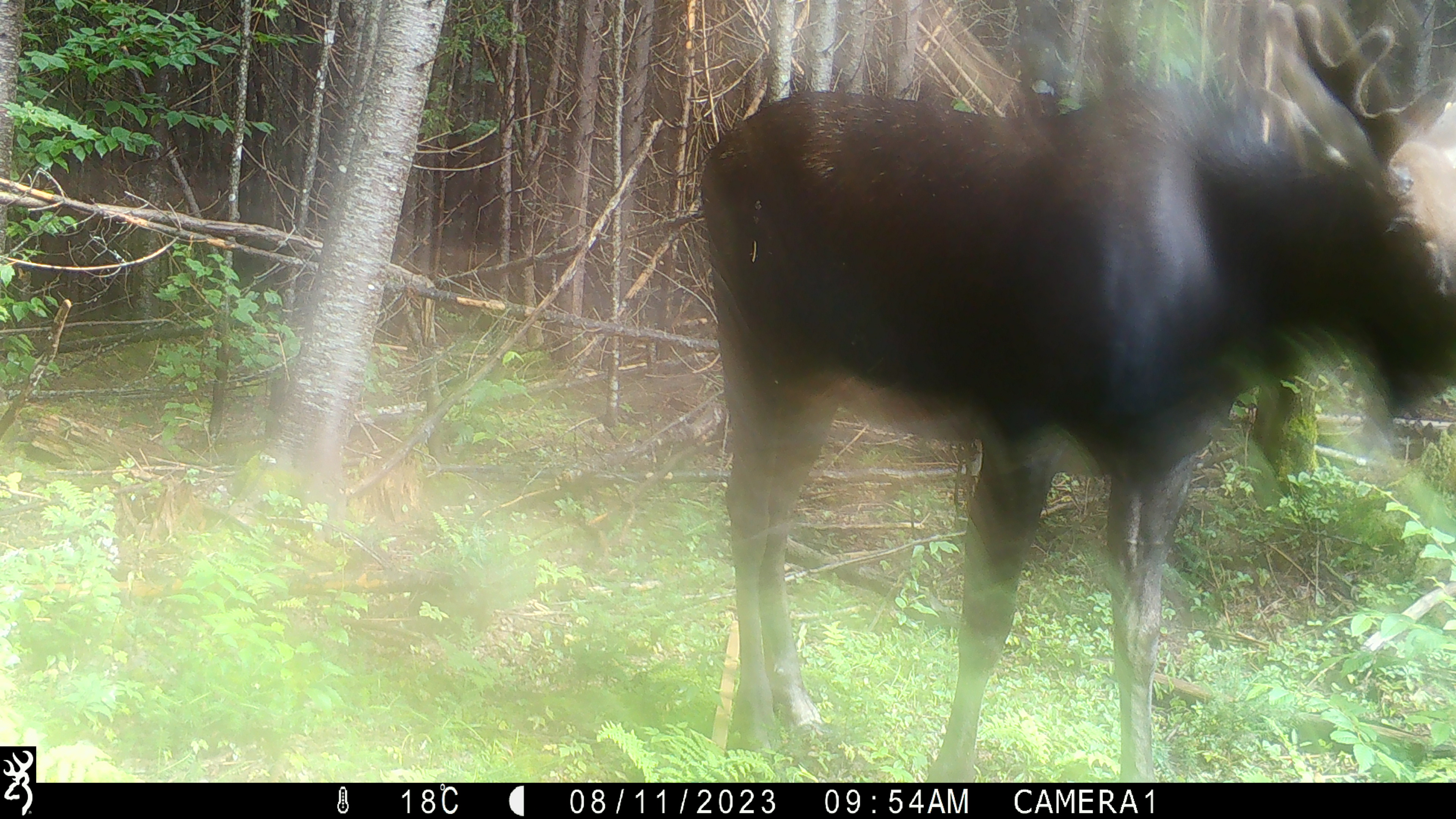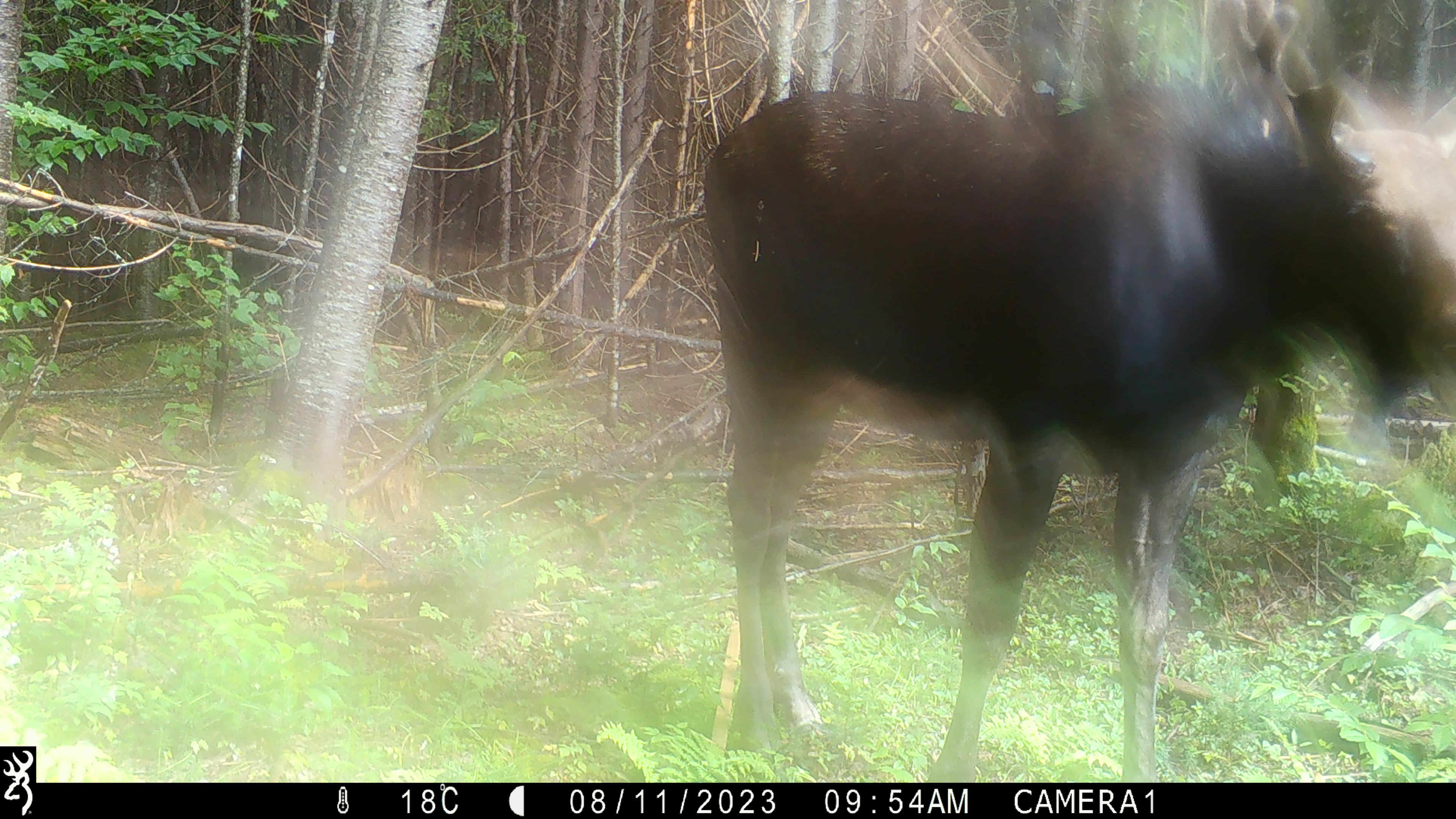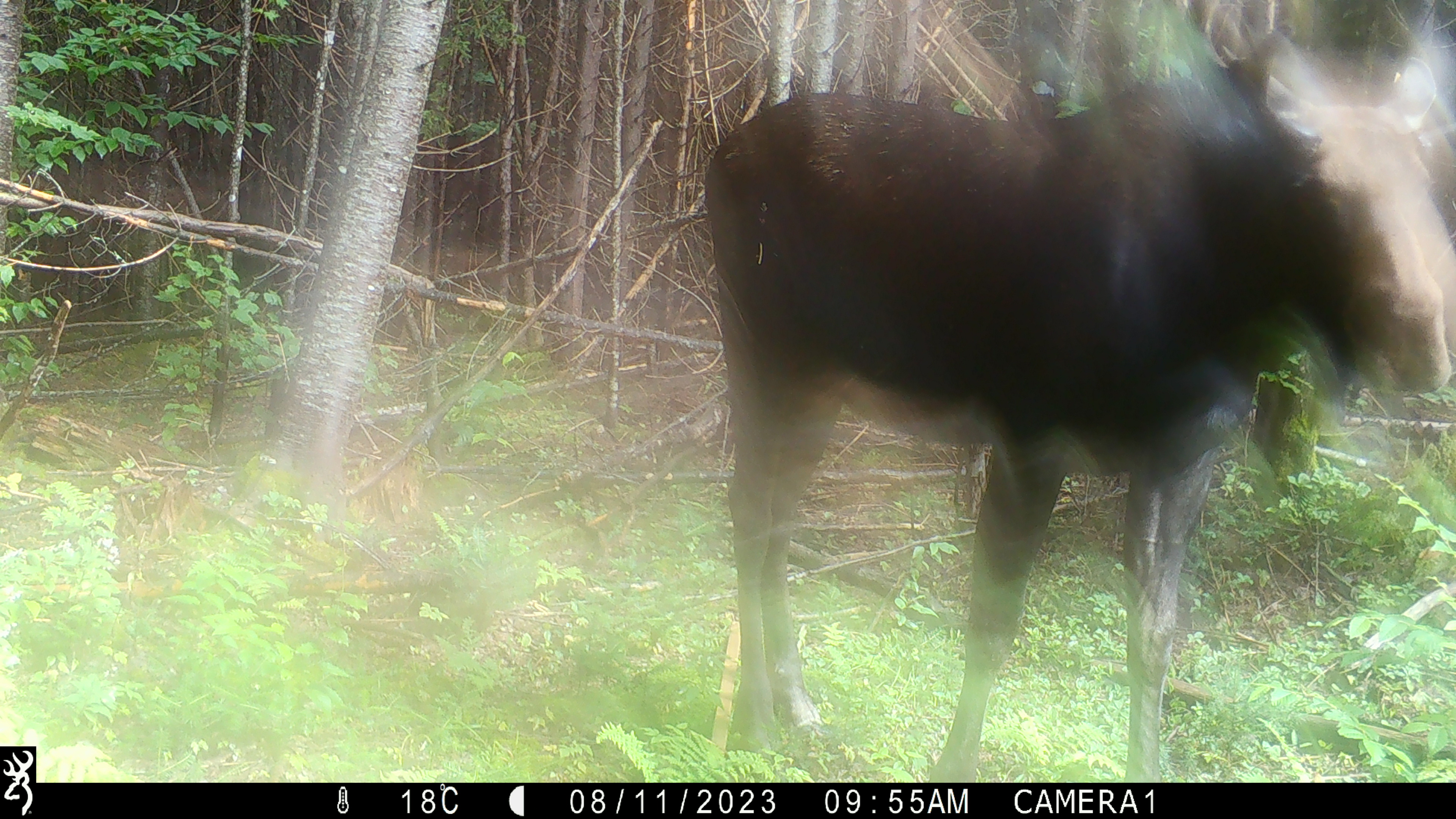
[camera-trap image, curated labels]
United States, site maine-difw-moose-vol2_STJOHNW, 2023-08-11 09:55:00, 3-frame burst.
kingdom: Animalia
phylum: Chordata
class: Mammalia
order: Artiodactyla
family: Cervidae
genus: Alces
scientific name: Alces alces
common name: moose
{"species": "moose (Alces alces)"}